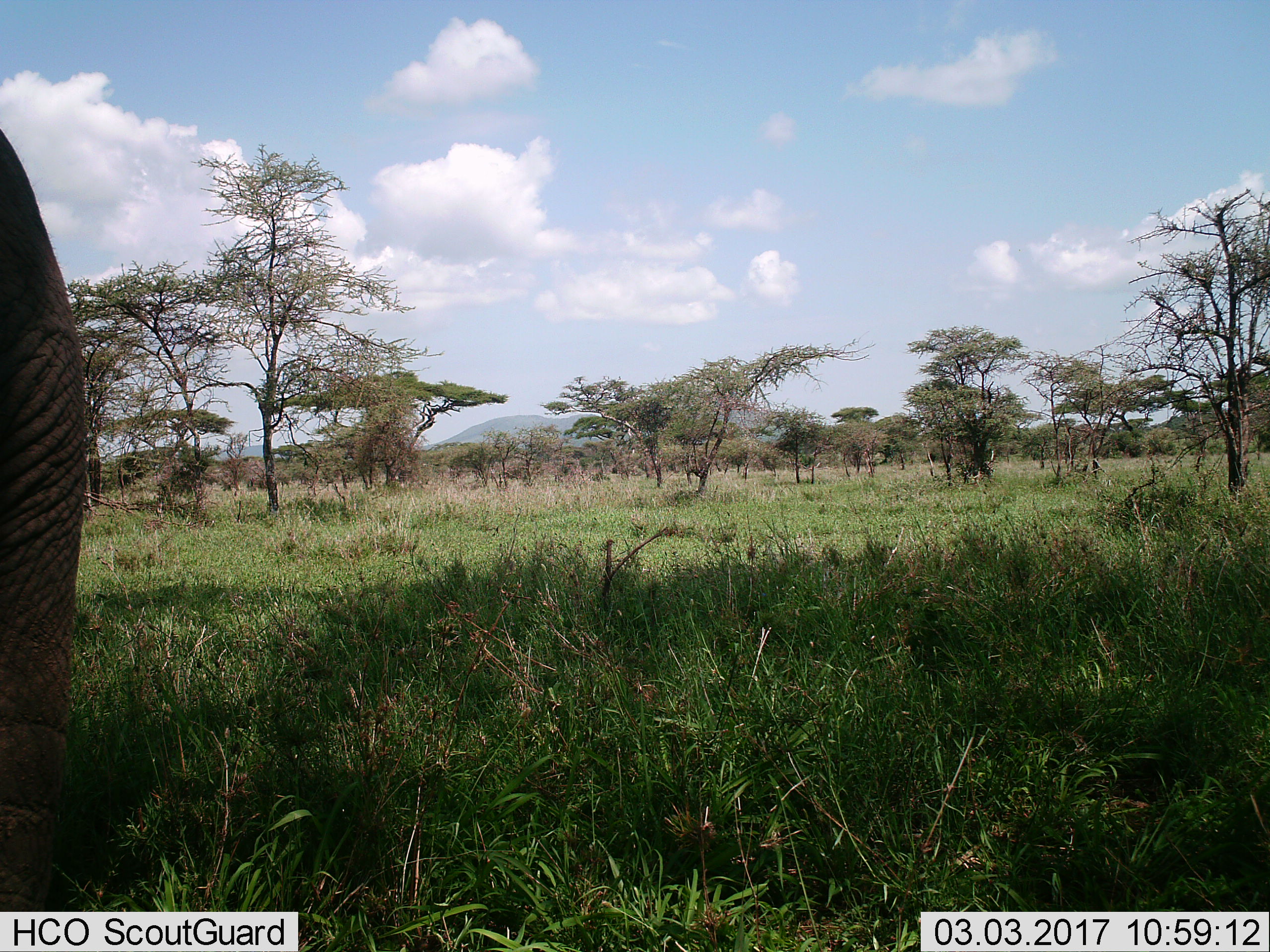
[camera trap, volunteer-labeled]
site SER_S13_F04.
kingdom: Animalia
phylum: Chordata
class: Mammalia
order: Proboscidea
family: Elephantidae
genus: Loxodonta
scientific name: Loxodonta africana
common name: african bush elephant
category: elephant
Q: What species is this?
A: Elephant (african bush elephant) (Loxodonta africana).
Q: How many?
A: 1.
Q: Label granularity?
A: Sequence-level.